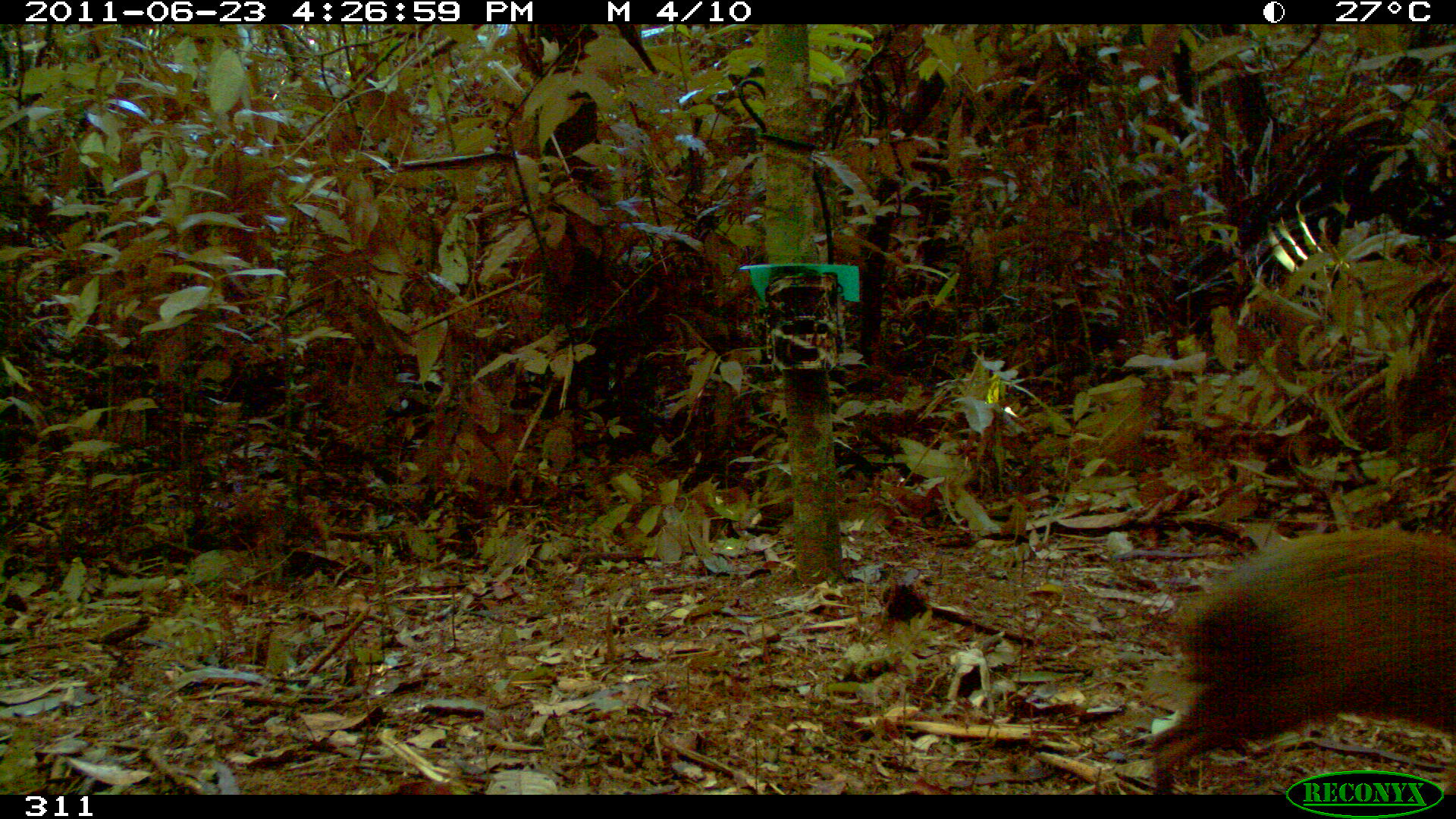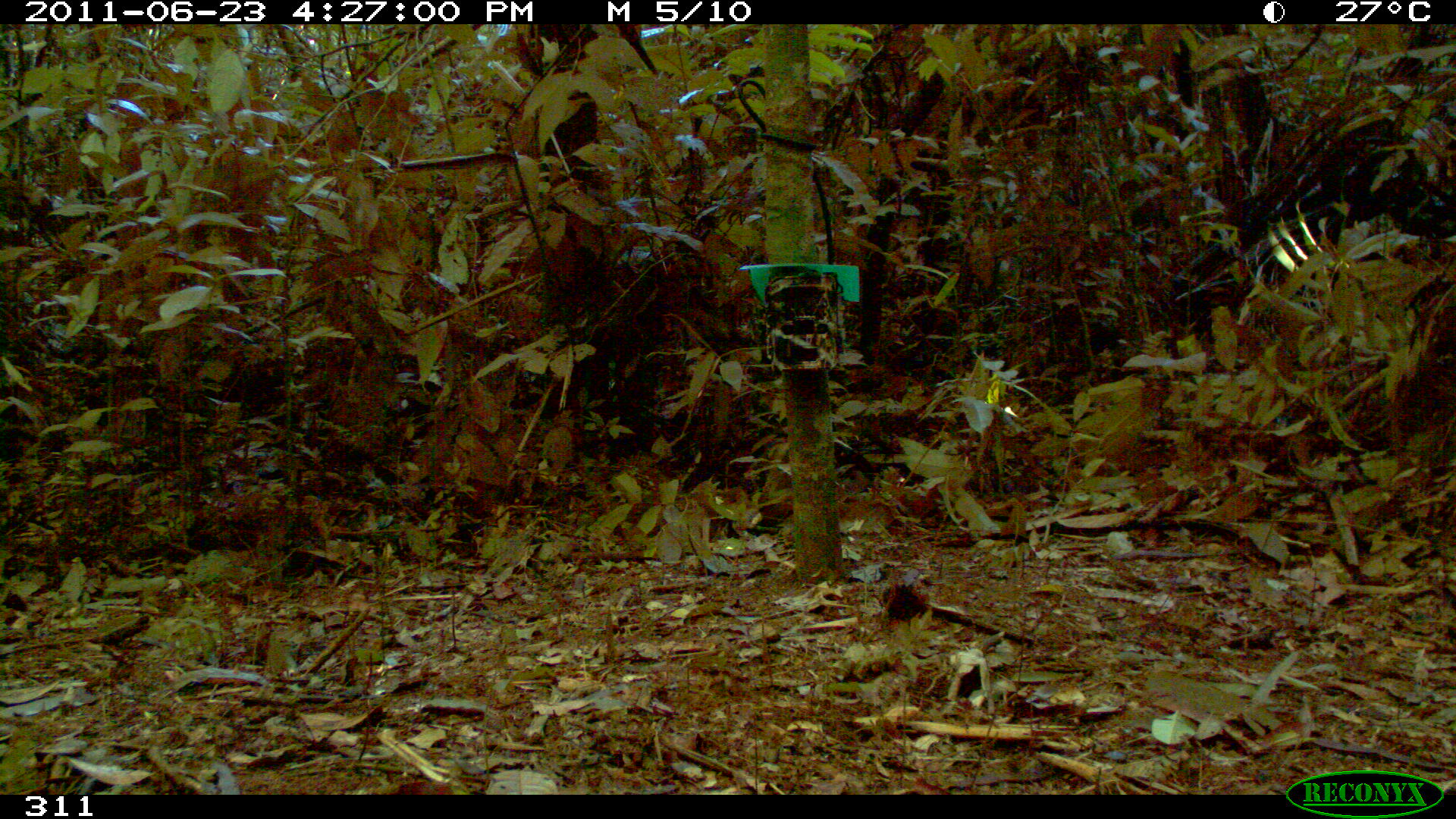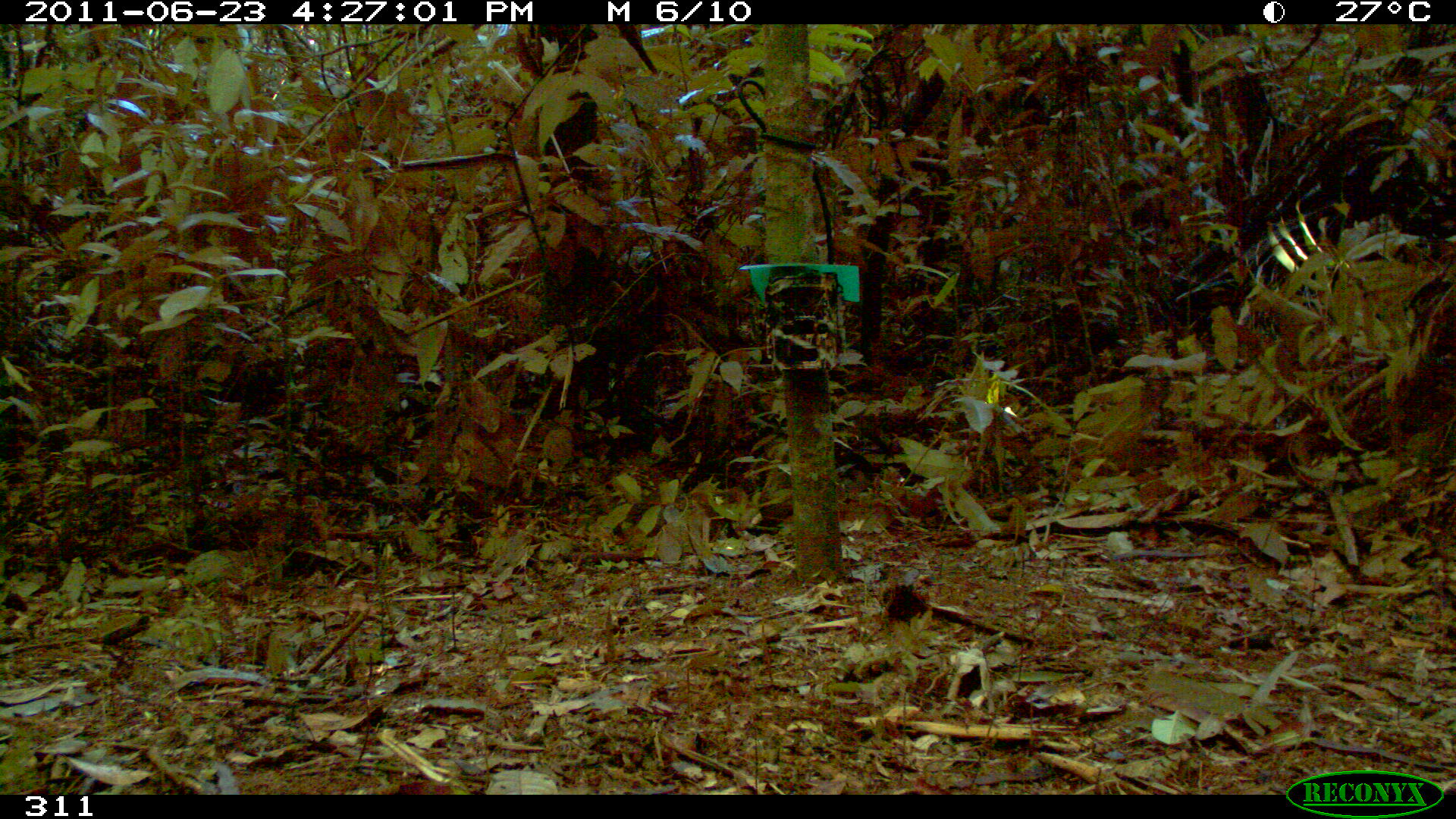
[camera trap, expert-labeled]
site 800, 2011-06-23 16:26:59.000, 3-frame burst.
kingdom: Animalia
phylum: Chordata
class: Mammalia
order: Rodentia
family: Dasyproctidae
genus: Dasyprocta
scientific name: Dasyprocta punctata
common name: central american agouti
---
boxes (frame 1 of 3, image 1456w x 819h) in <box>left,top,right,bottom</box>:
dasyprocta punctata: <box>1150,524,1455,795</box>